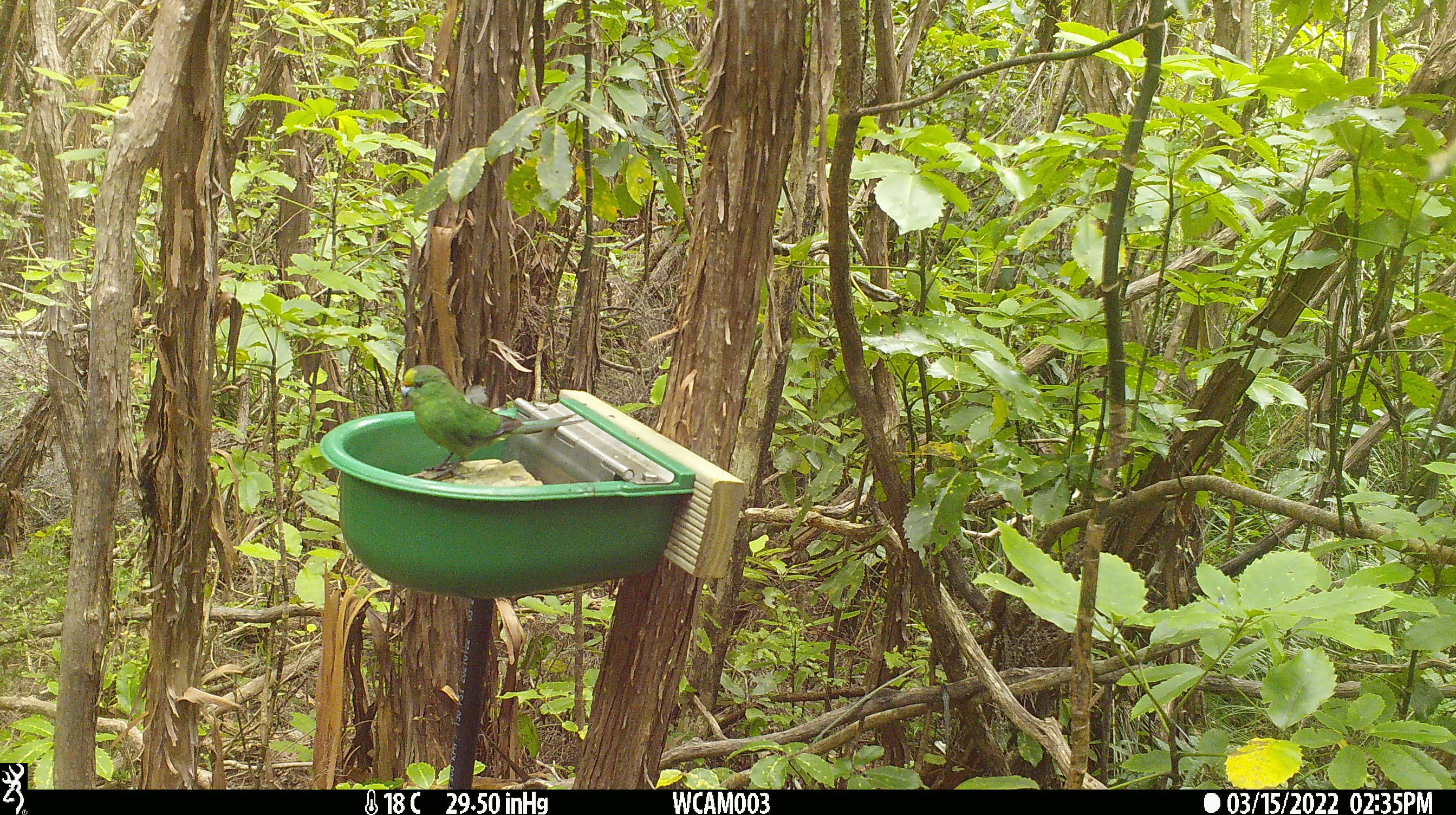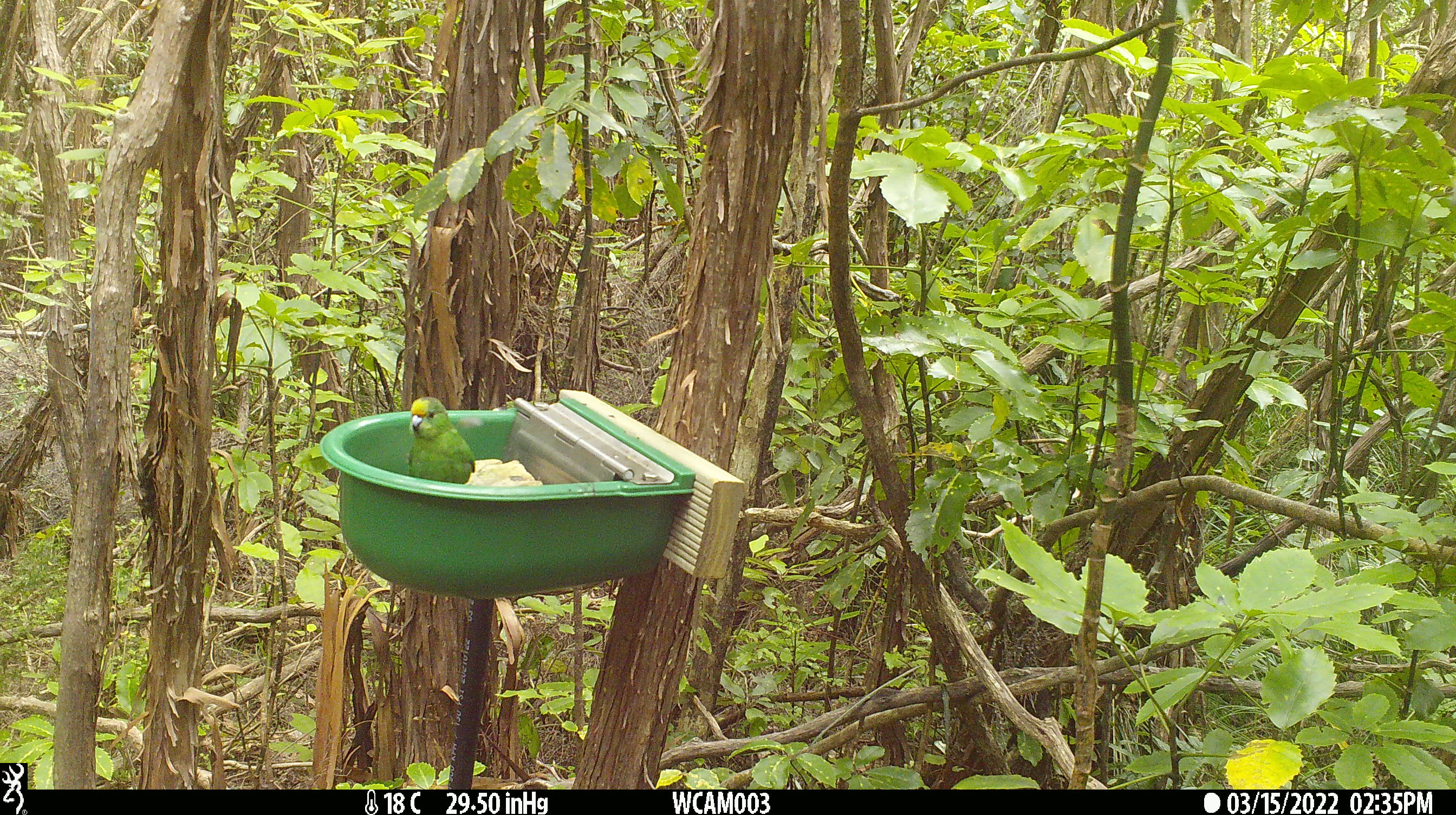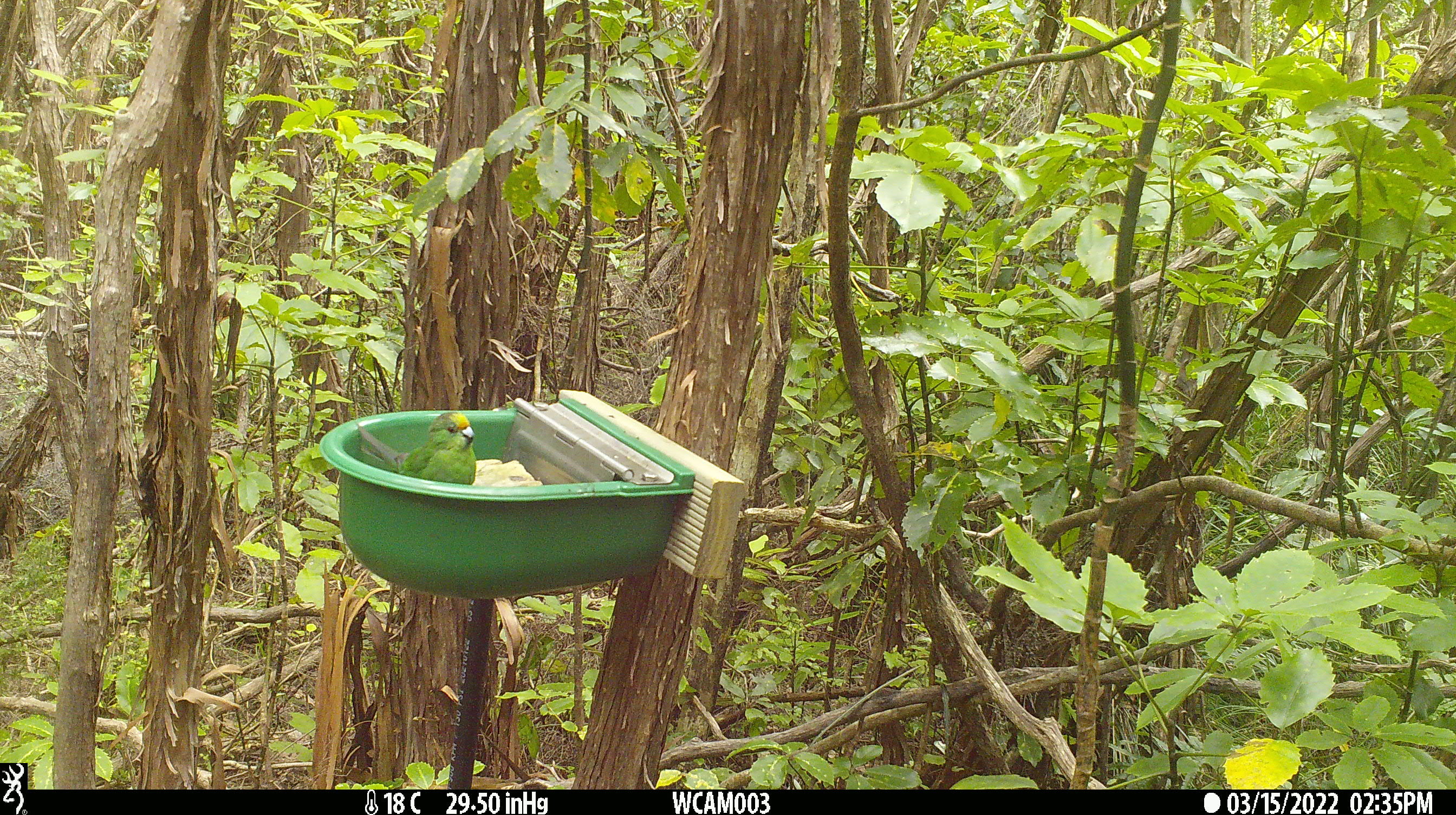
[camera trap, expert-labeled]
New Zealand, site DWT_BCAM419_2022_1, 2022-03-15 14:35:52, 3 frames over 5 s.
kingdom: Animalia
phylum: Chordata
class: Aves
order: Psittaciformes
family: Psittaculidae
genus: Cyanoramphus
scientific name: Cyanoramphus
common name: parakeet